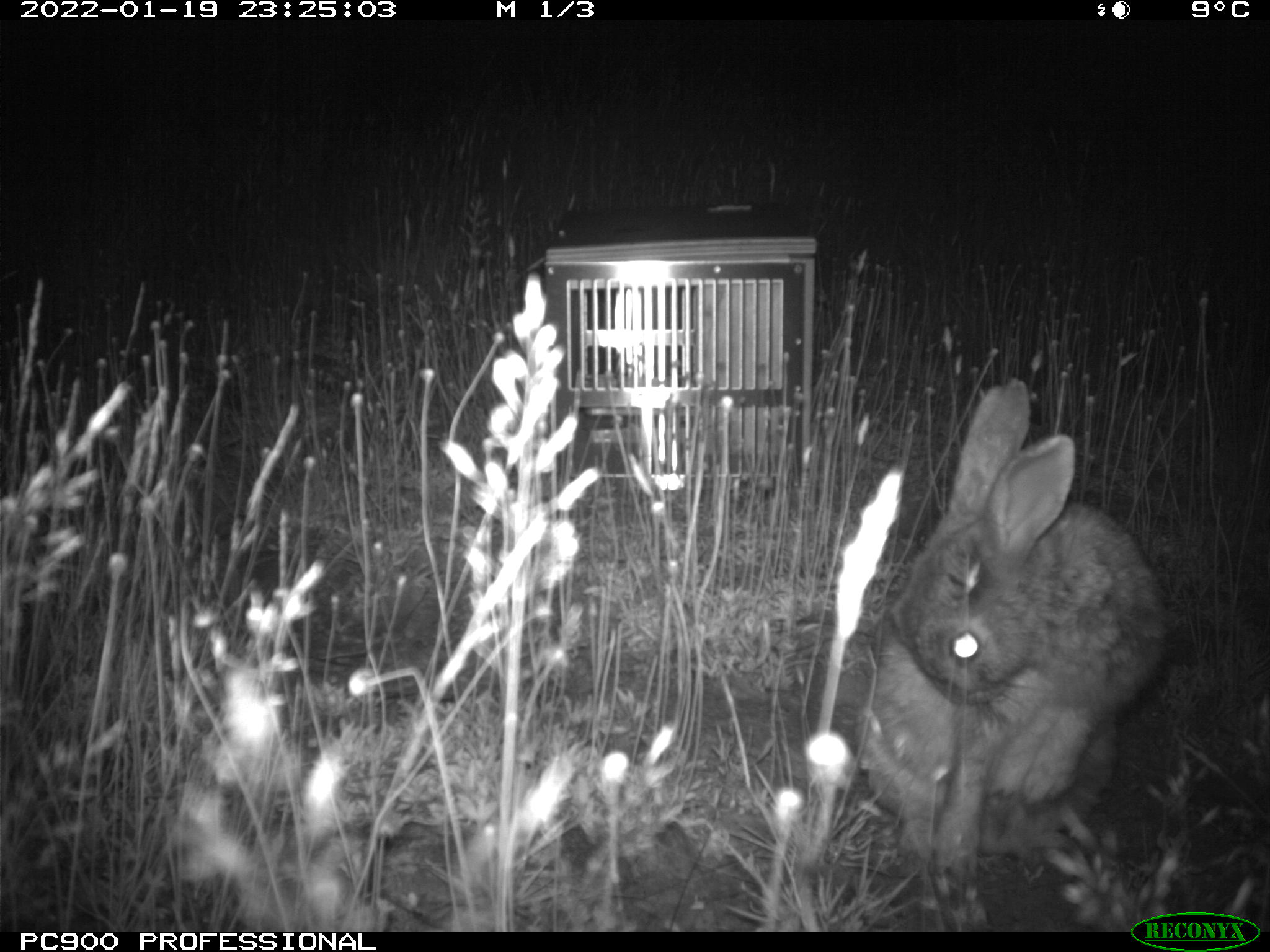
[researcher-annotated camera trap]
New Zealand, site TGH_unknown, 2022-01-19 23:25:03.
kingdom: Animalia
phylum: Chordata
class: Mammalia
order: Lagomorpha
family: Leporidae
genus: Oryctolagus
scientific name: Oryctolagus cuniculus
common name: european rabbit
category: rabbit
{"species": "rabbit (european rabbit) (Oryctolagus cuniculus)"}